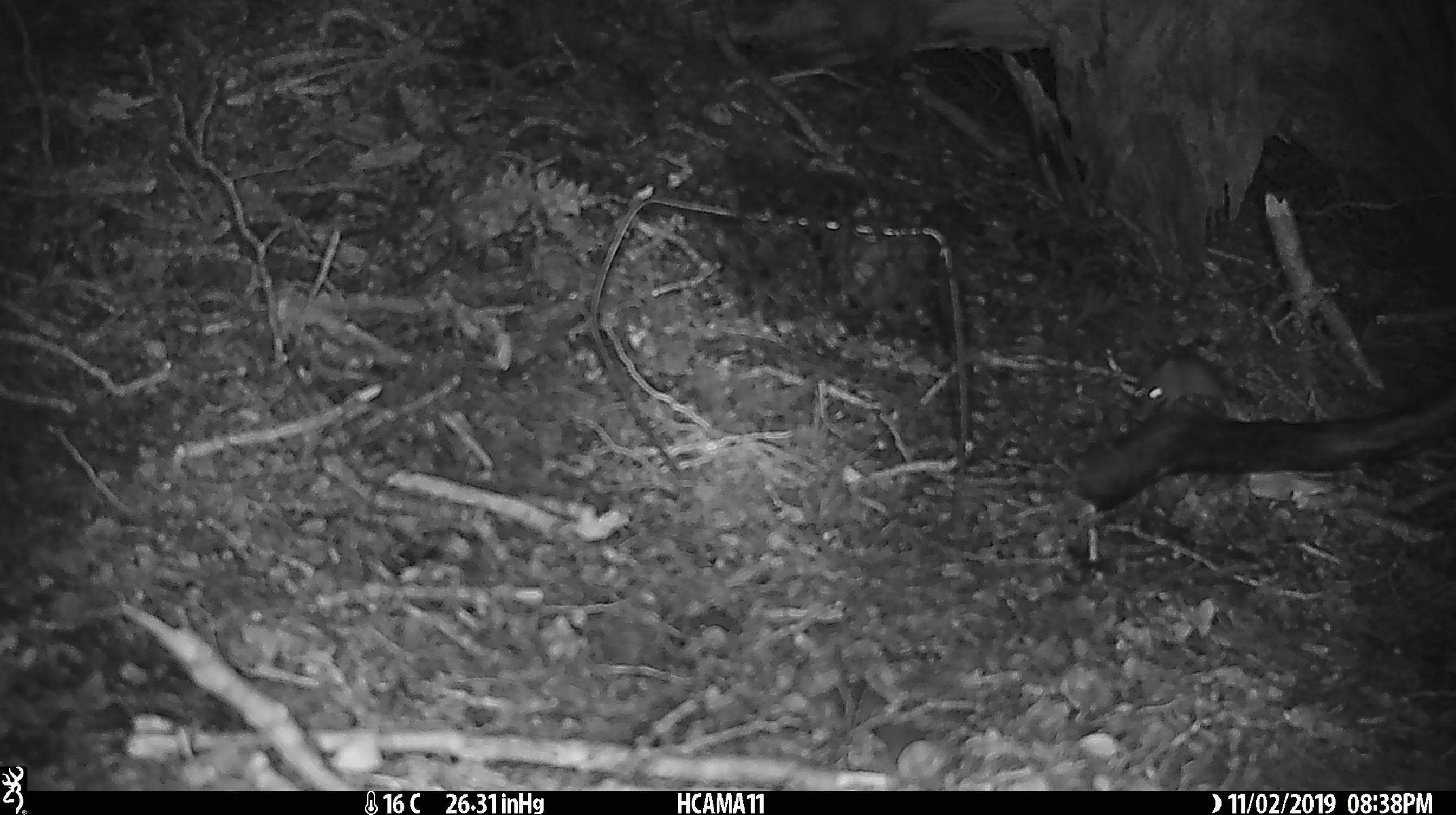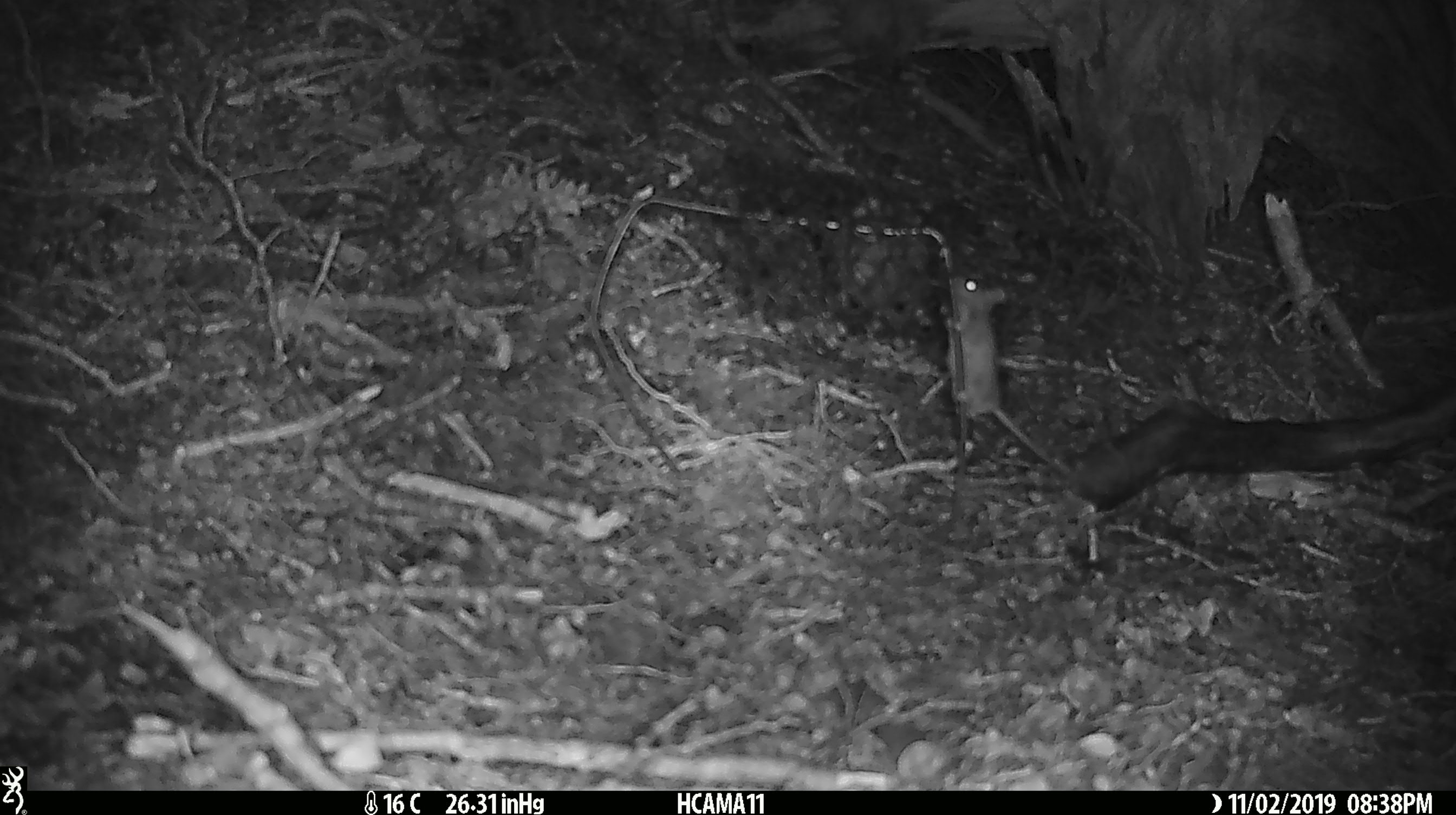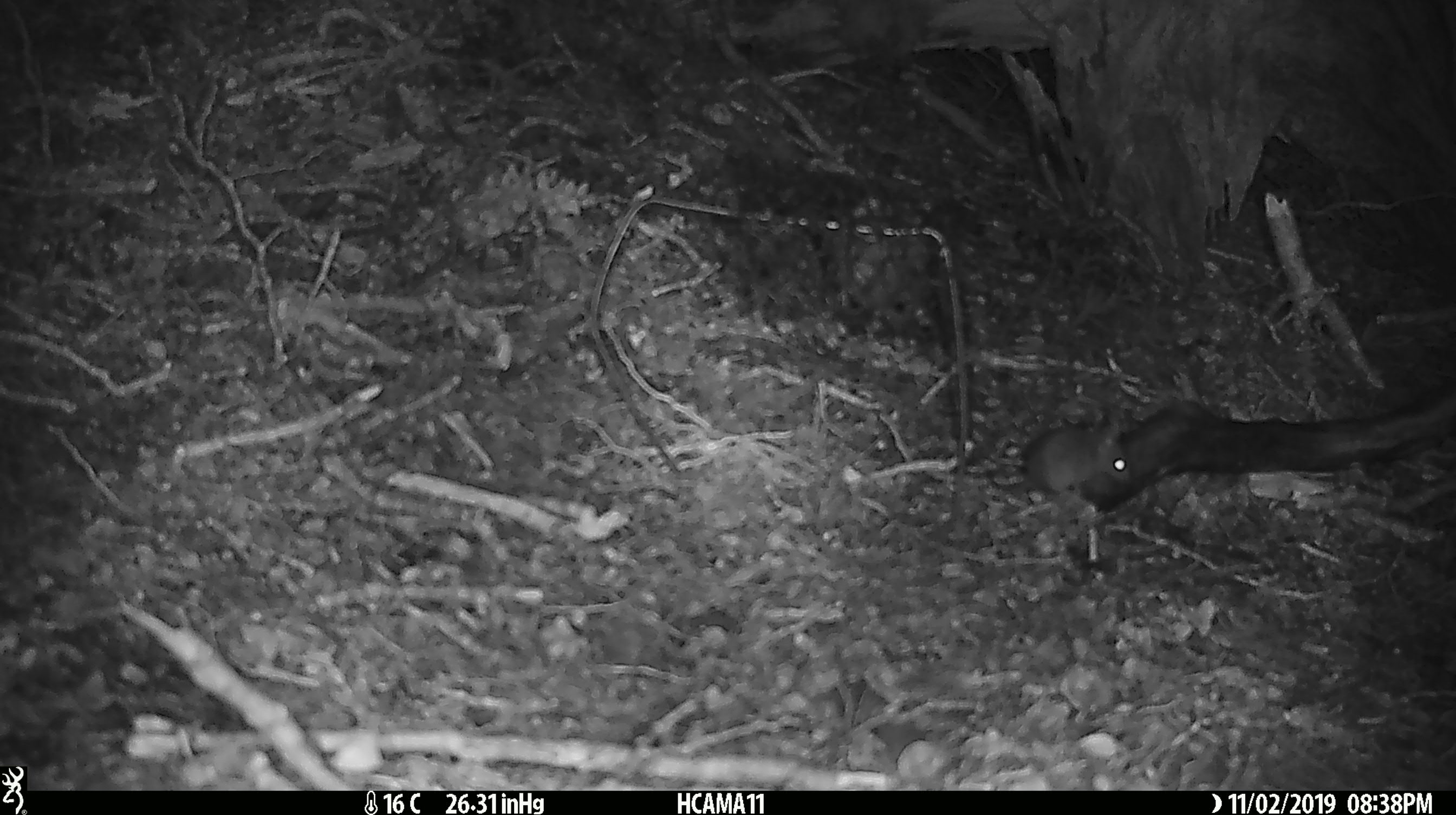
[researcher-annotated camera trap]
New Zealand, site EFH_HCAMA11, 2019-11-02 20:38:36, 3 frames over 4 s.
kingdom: Animalia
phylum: Chordata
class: Mammalia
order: Rodentia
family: Muridae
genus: Mus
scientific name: Mus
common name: mouse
Mouse (Mus).